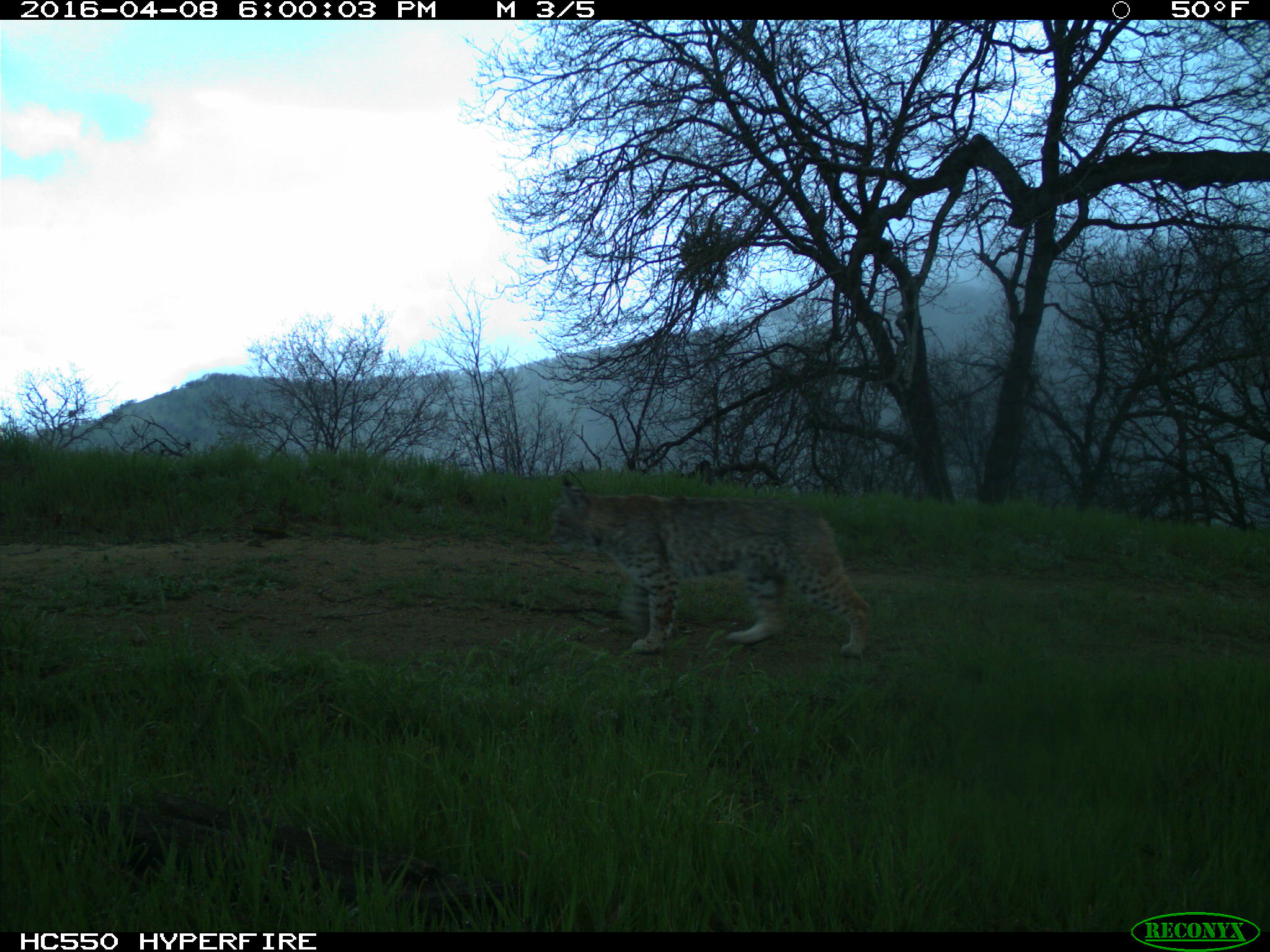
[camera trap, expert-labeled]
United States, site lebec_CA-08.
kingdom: Animalia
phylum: Chordata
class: Mammalia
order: Carnivora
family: Felidae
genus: Lynx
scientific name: Lynx rufus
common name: bobcat